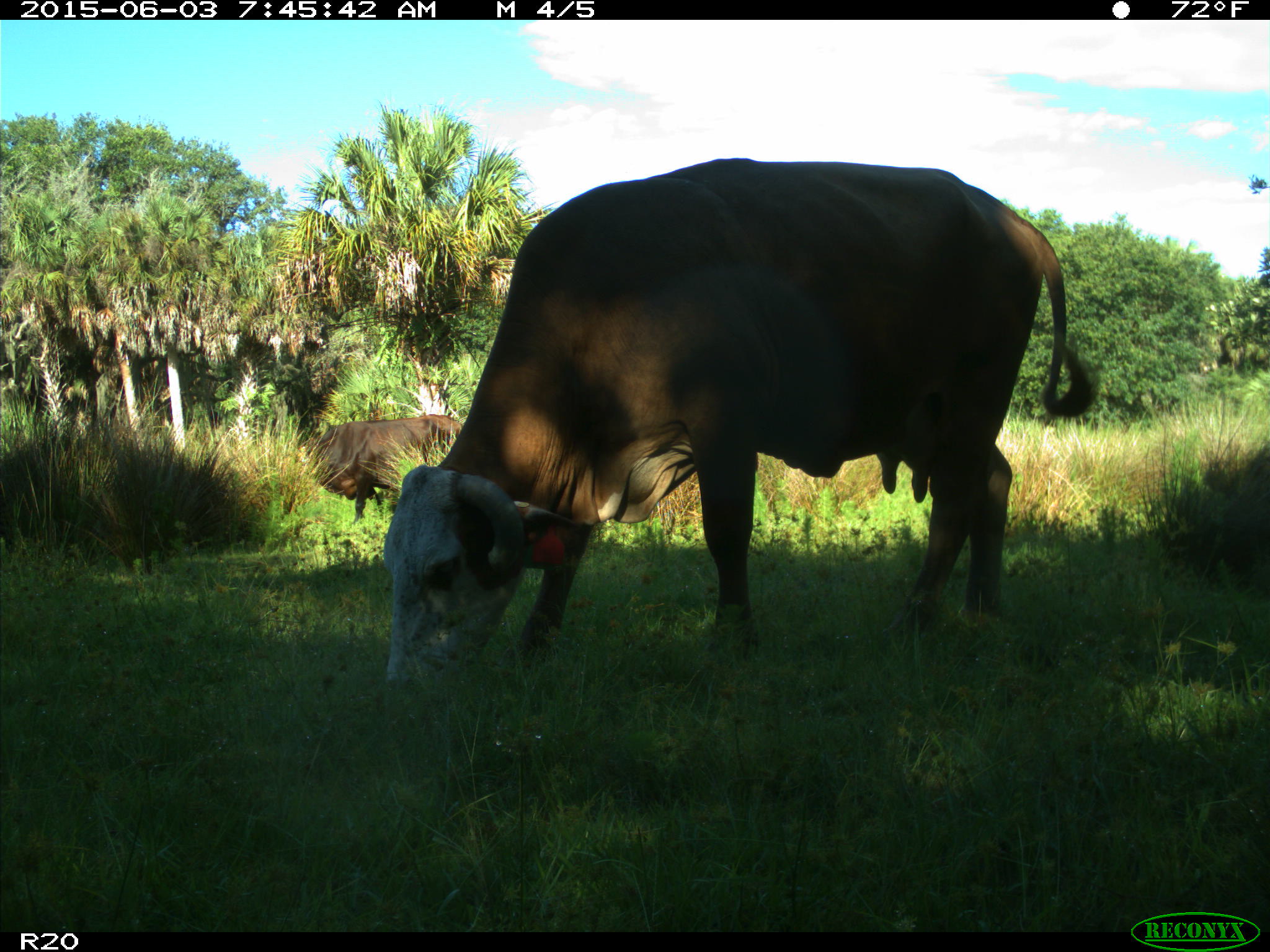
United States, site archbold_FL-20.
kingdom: Animalia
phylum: Chordata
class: Mammalia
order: Artiodactyla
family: Bovidae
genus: Bos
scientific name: Bos taurus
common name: domestic cow